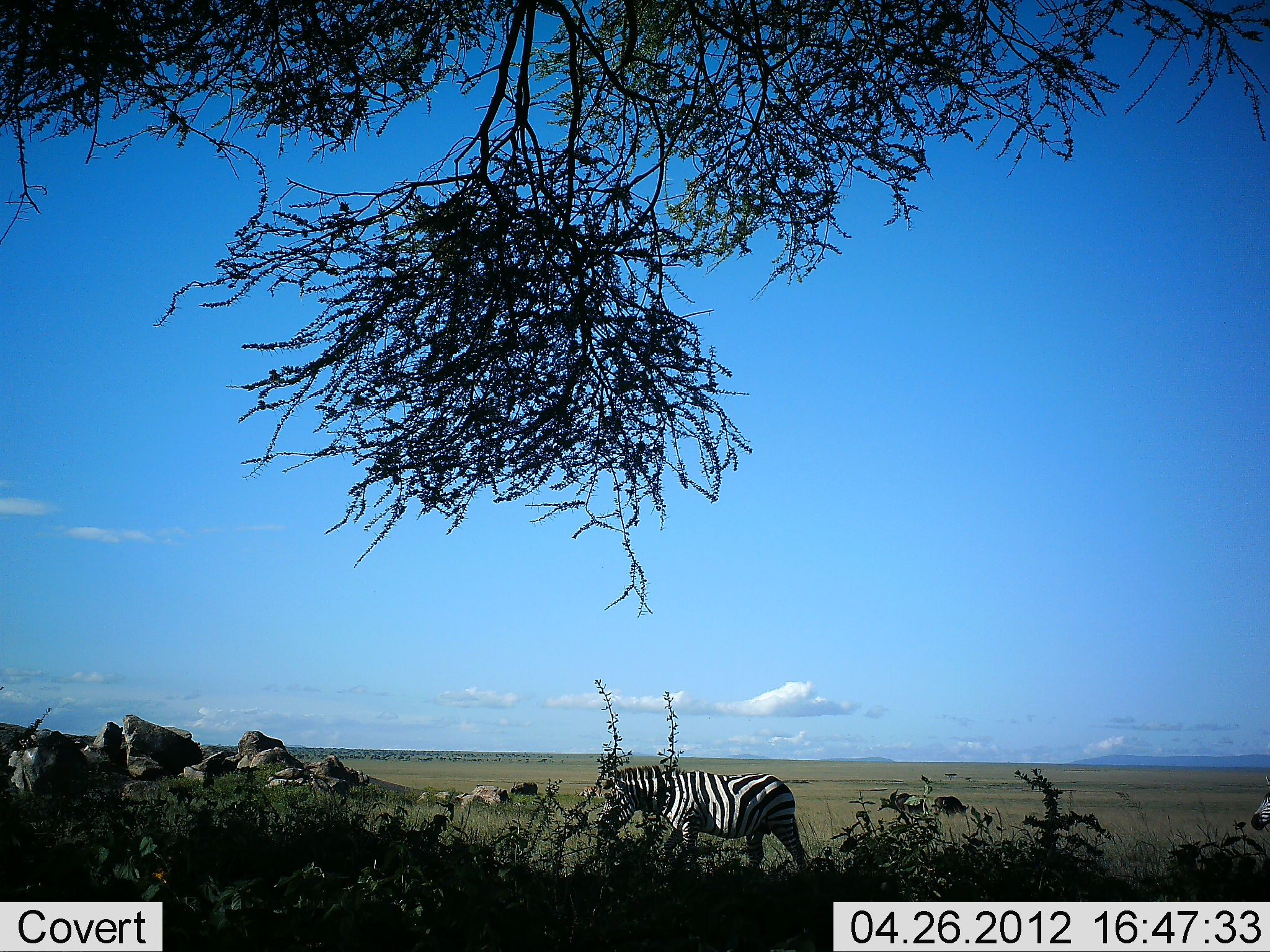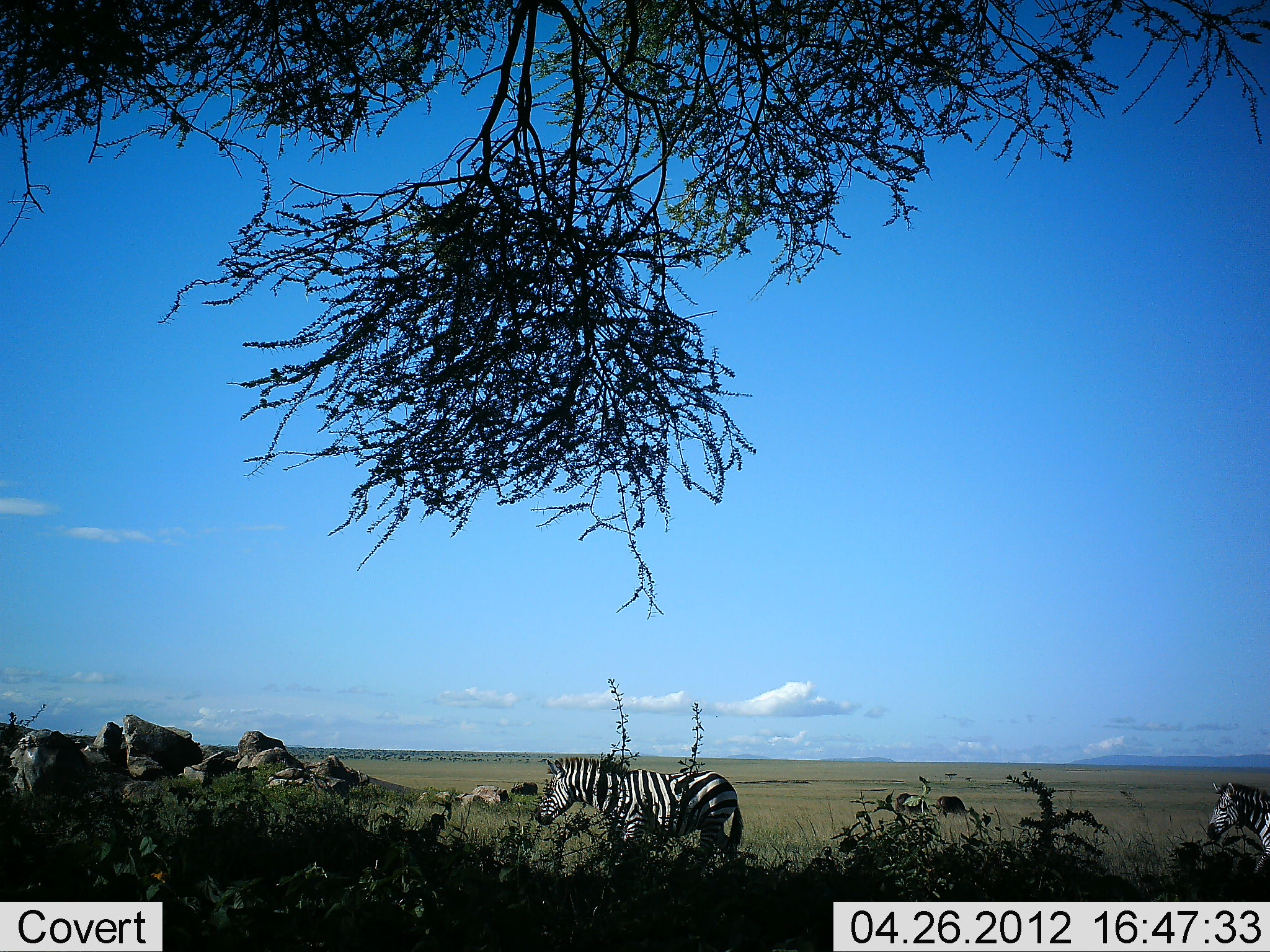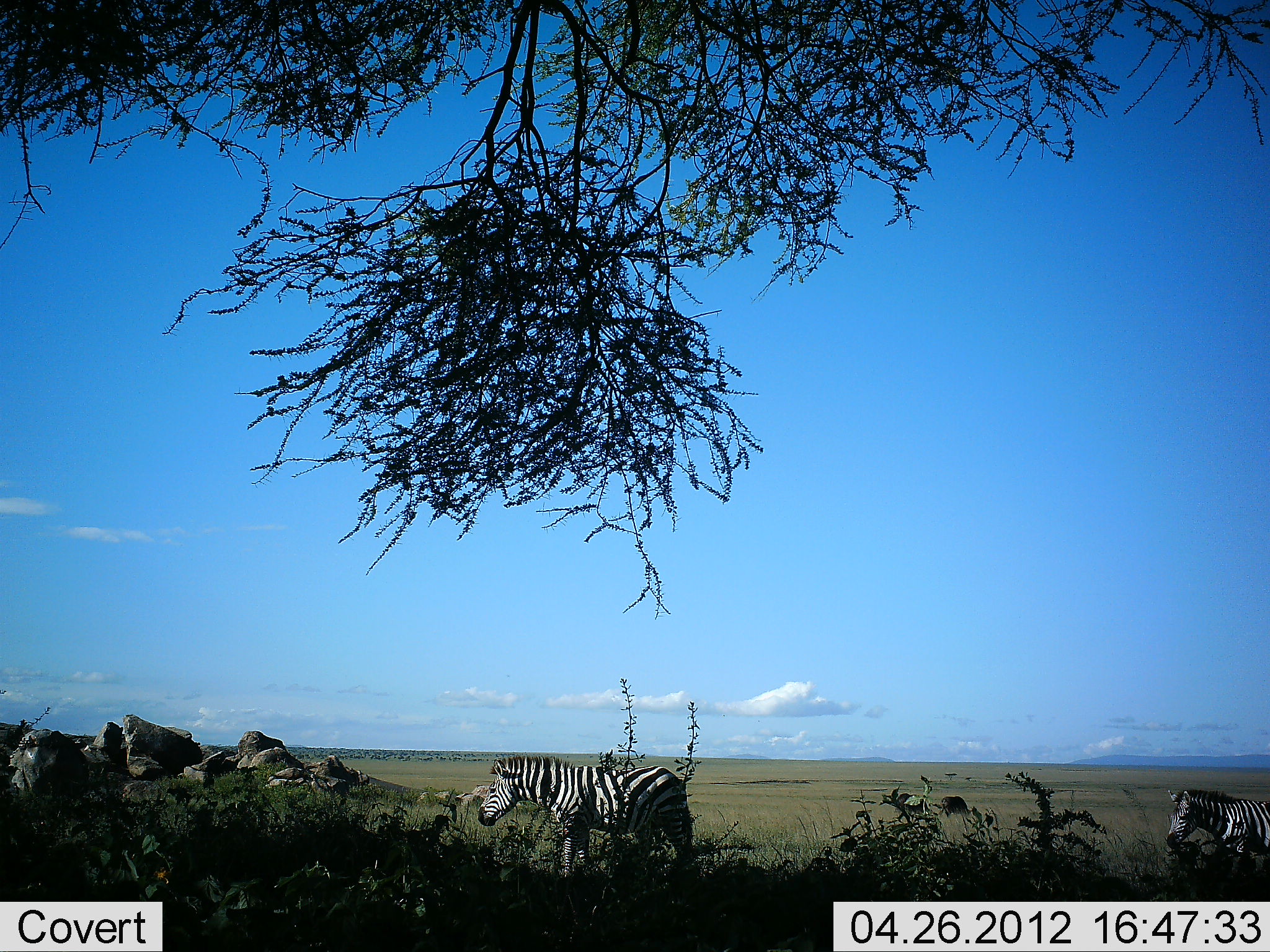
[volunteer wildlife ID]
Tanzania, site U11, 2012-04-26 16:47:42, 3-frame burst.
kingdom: Animalia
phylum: Chordata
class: Mammalia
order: Perissodactyla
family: Equidae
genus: Equus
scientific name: Equus quagga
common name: plains zebra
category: zebra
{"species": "zebra (plains zebra) (Equus quagga)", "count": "2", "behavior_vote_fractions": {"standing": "11%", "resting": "0%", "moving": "100%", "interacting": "0%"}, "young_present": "5%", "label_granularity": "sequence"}